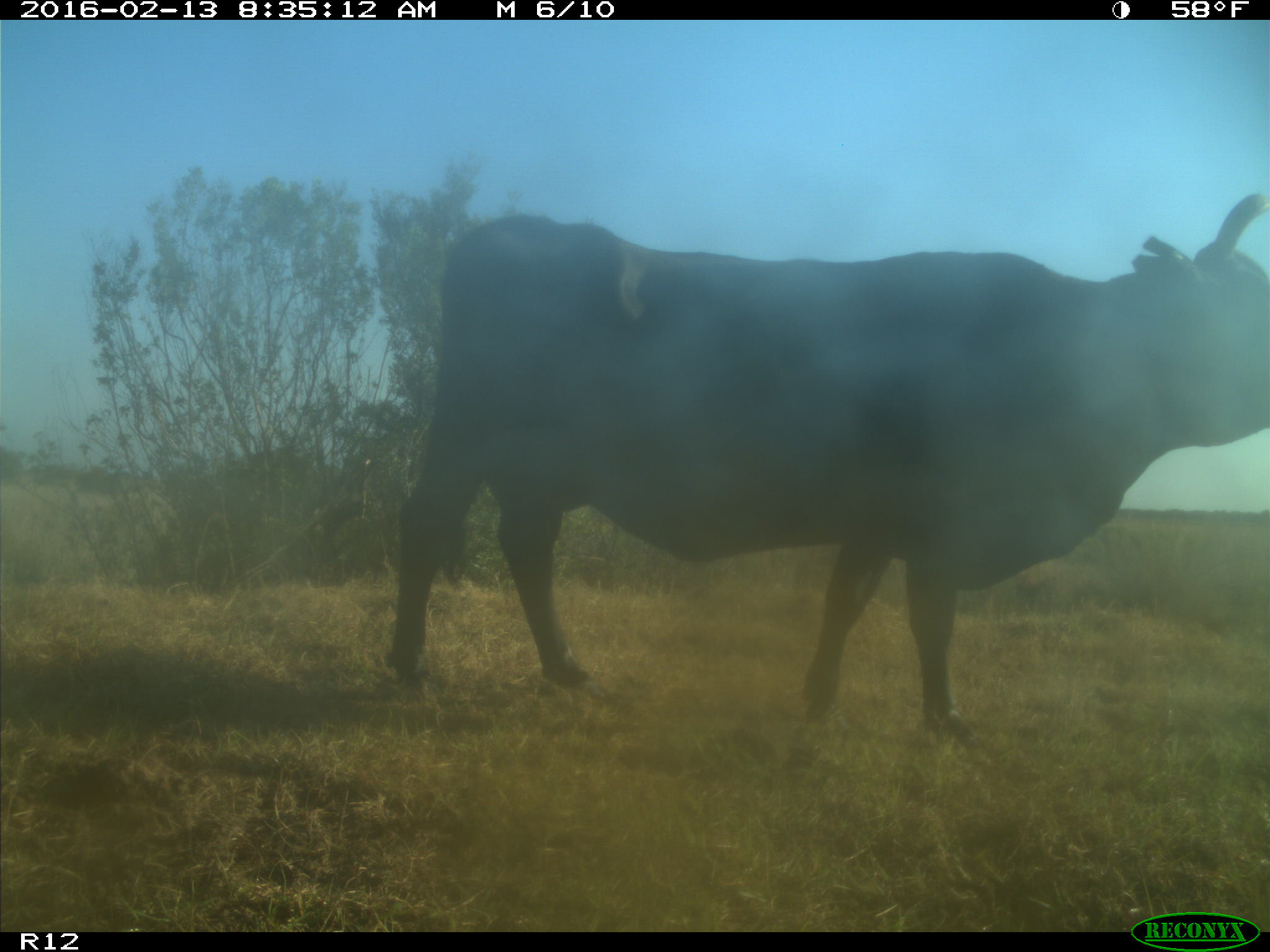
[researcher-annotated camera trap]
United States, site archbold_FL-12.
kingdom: Animalia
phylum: Chordata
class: Mammalia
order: Artiodactyla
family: Bovidae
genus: Bos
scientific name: Bos taurus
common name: domestic cow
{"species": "Bos taurus (domestic cow)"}